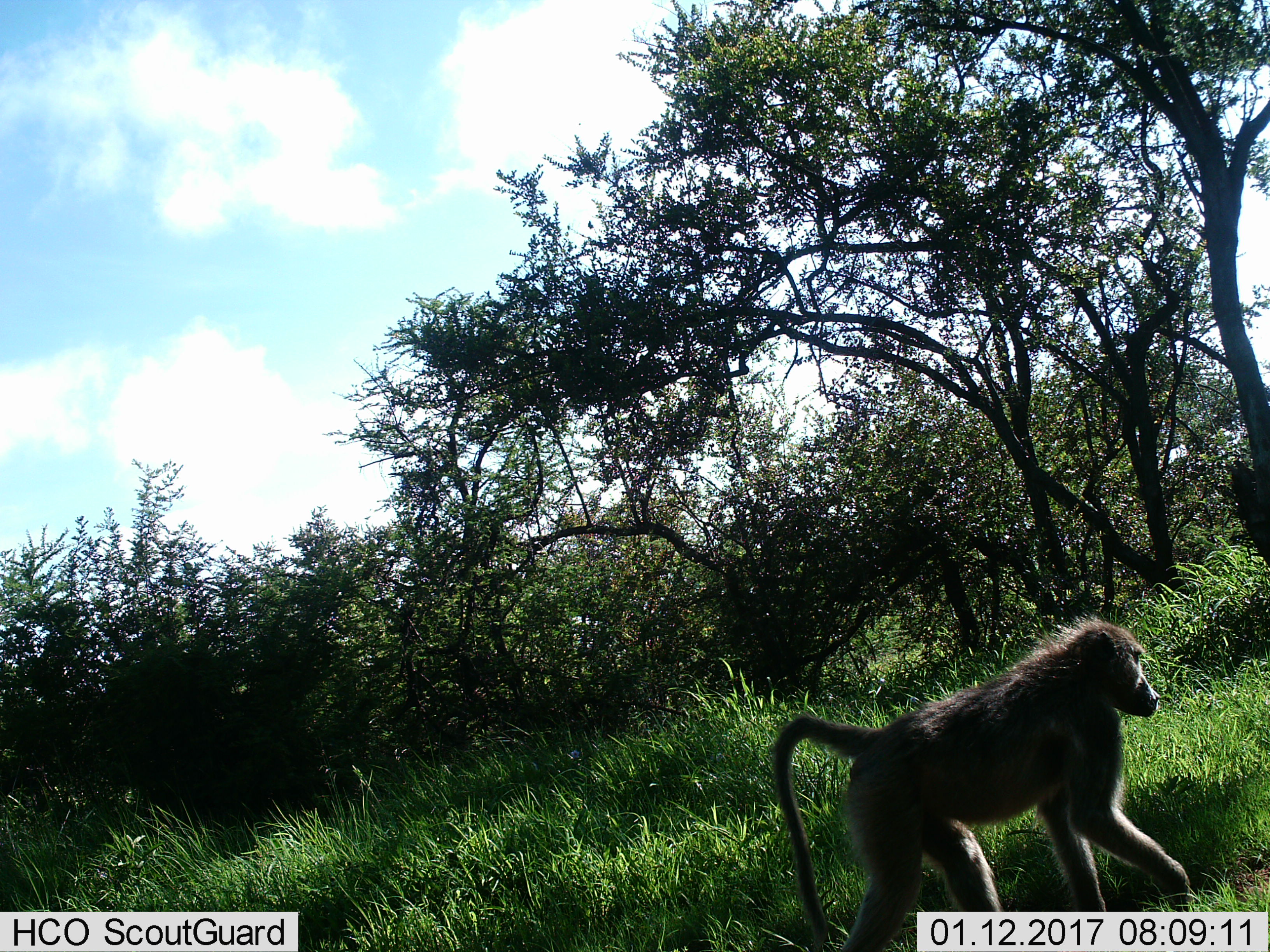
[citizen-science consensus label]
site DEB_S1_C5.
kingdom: Animalia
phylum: Chordata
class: Mammalia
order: Primates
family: Cercopithecidae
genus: Papio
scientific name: Papio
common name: baboon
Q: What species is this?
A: Baboon (Papio).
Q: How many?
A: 1.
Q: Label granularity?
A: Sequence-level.